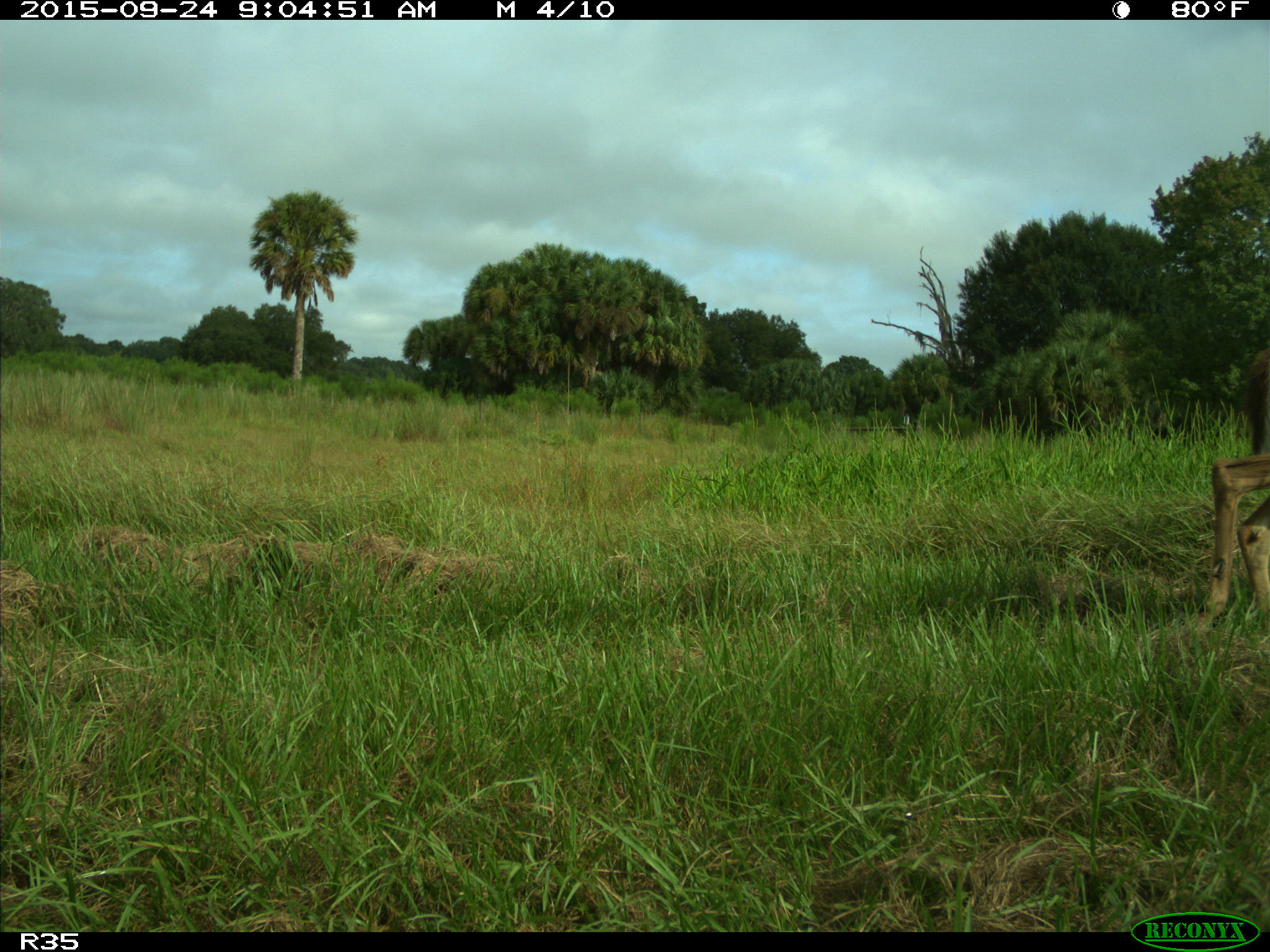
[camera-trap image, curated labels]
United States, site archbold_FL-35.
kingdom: Animalia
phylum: Chordata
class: Mammalia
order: Artiodactyla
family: Cervidae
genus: Odocoileus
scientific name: Odocoileus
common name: deer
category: unidentified deer